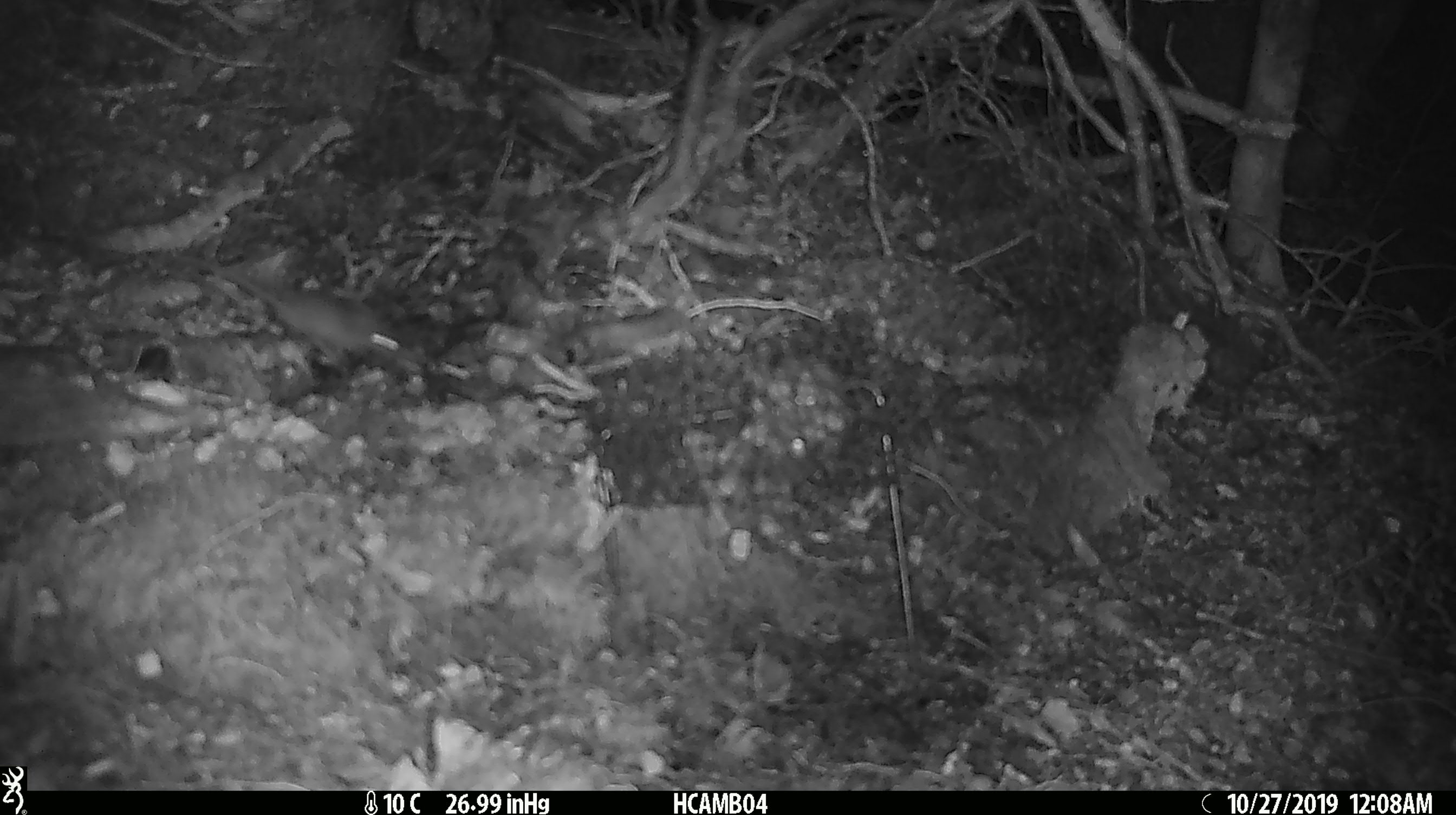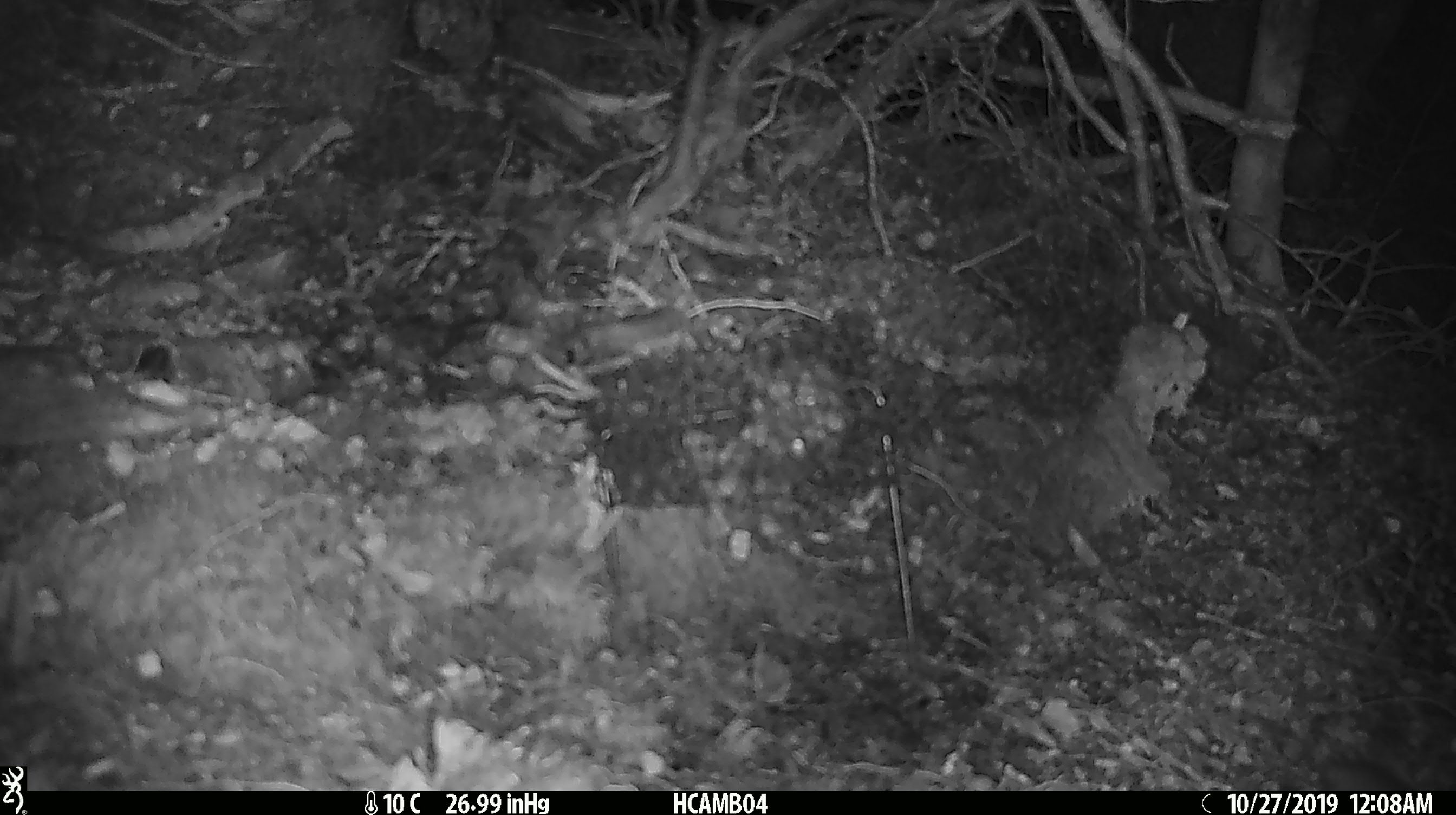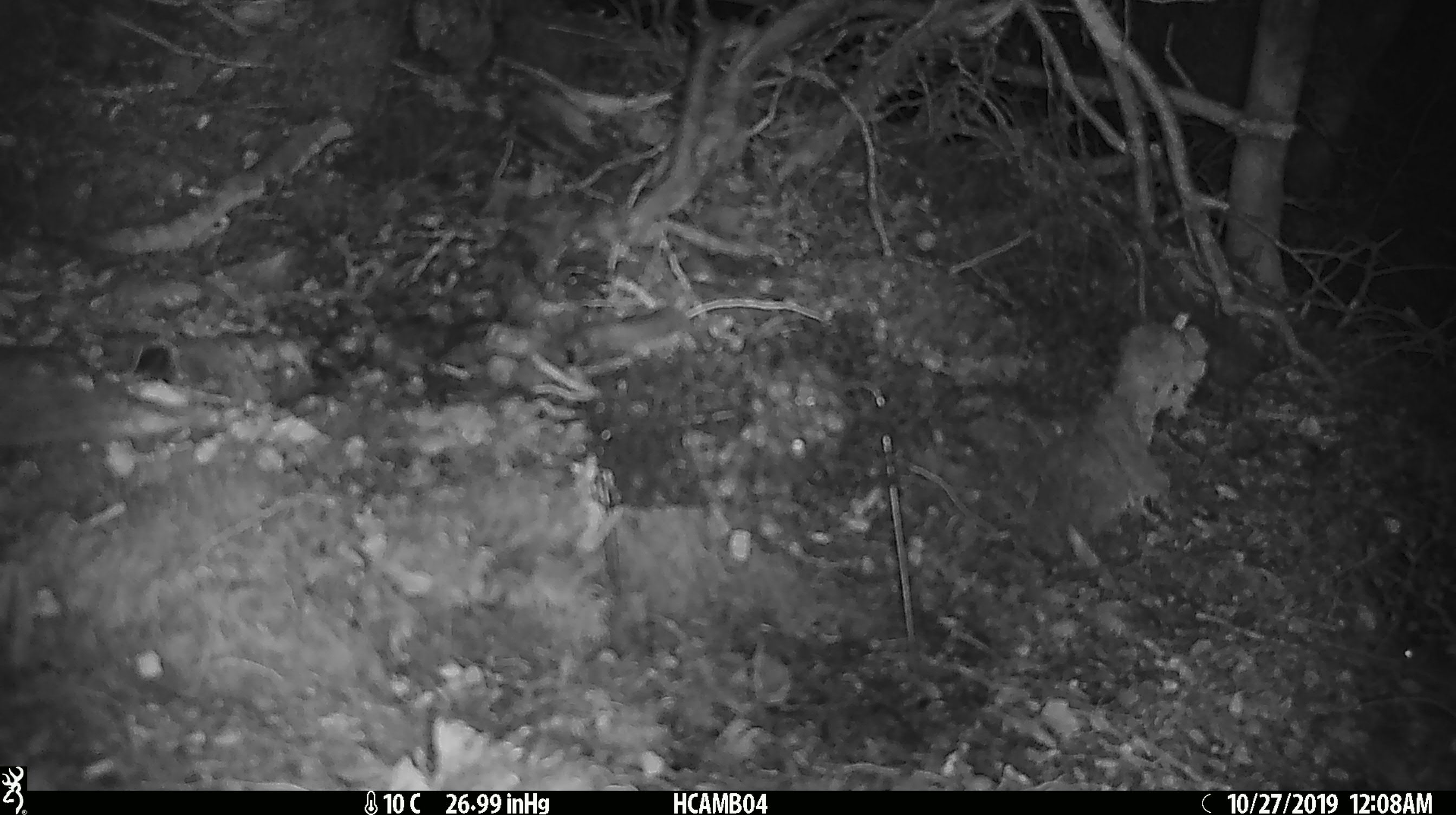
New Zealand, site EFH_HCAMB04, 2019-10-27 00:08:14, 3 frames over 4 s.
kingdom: Animalia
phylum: Chordata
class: Mammalia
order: Rodentia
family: Muridae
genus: Mus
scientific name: Mus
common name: mouse